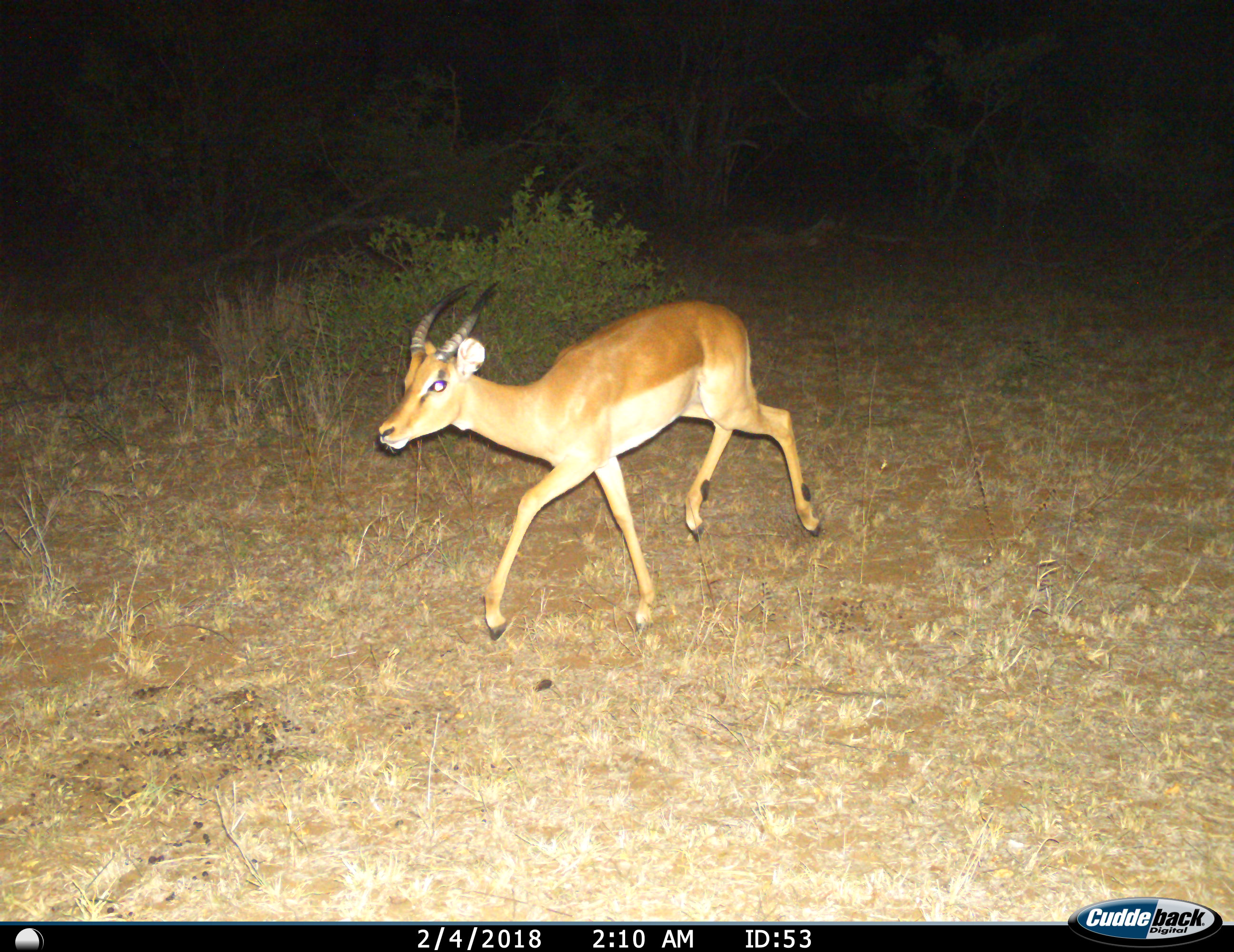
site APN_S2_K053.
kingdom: Animalia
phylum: Chordata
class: Mammalia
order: Artiodactyla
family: Bovidae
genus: Aepyceros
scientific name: Aepyceros melampus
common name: impala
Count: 1.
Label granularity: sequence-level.